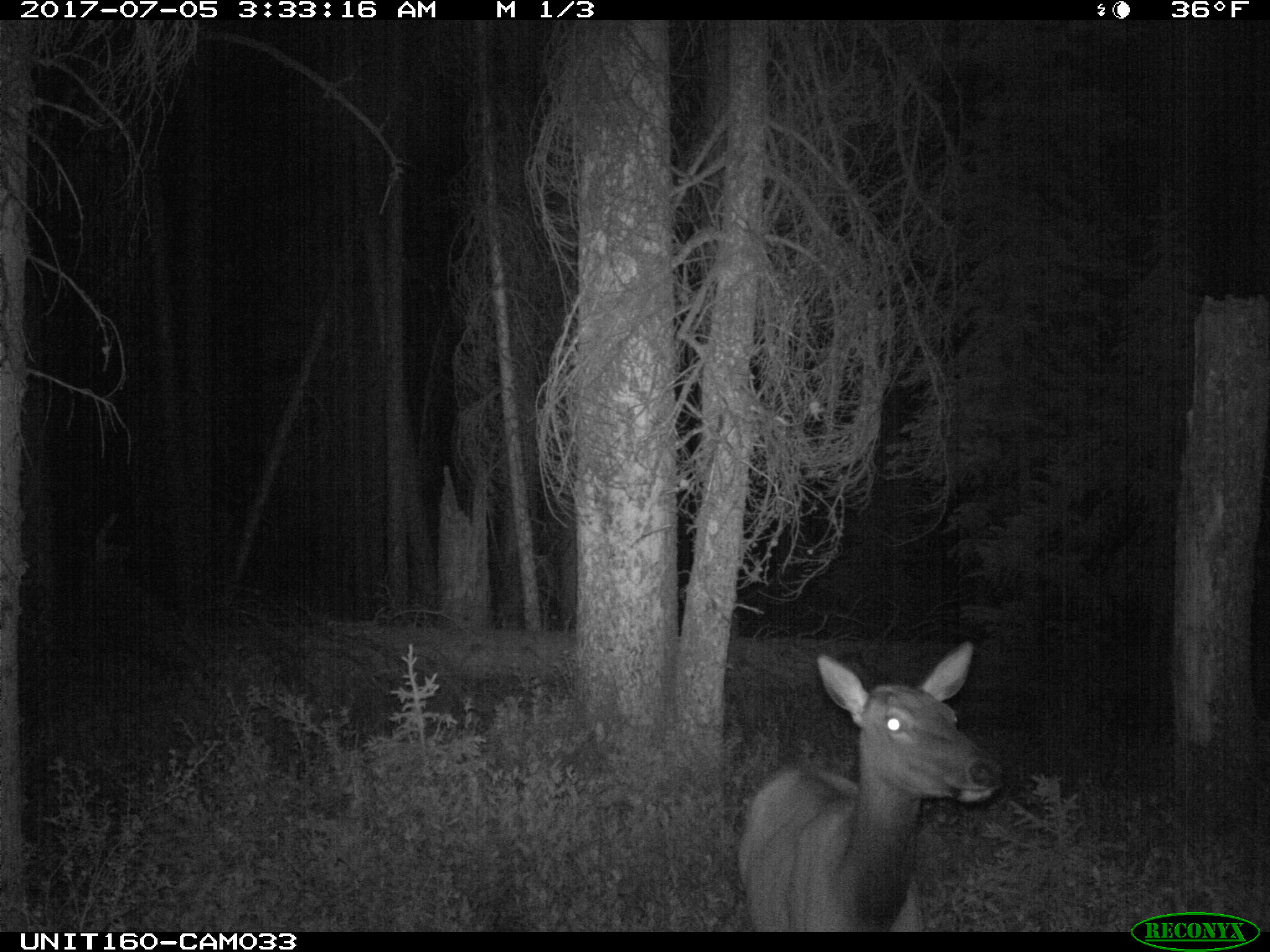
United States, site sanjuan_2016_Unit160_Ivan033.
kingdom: Animalia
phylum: Chordata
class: Mammalia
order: Artiodactyla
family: Cervidae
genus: Cervus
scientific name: Cervus elaphus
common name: red deer